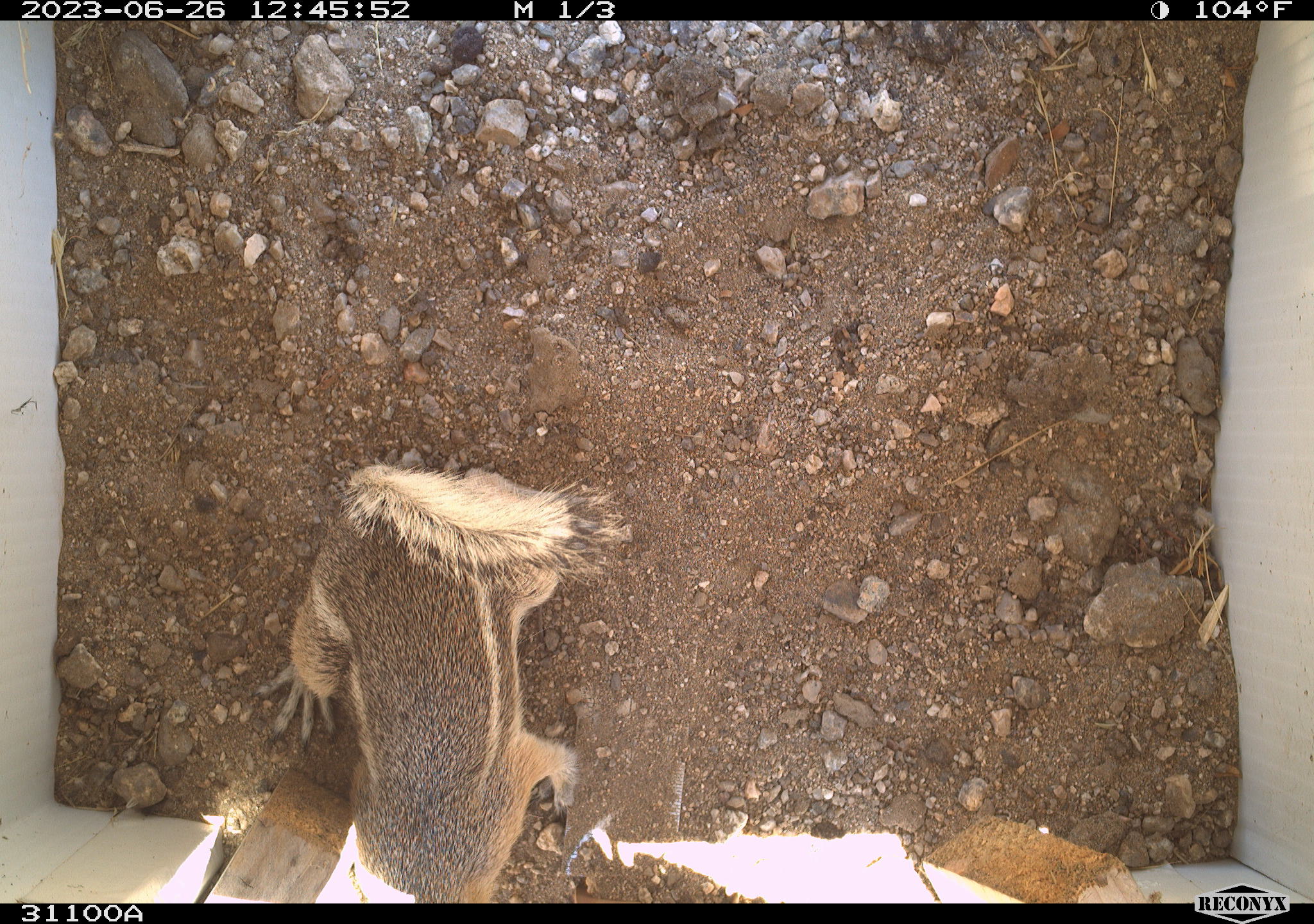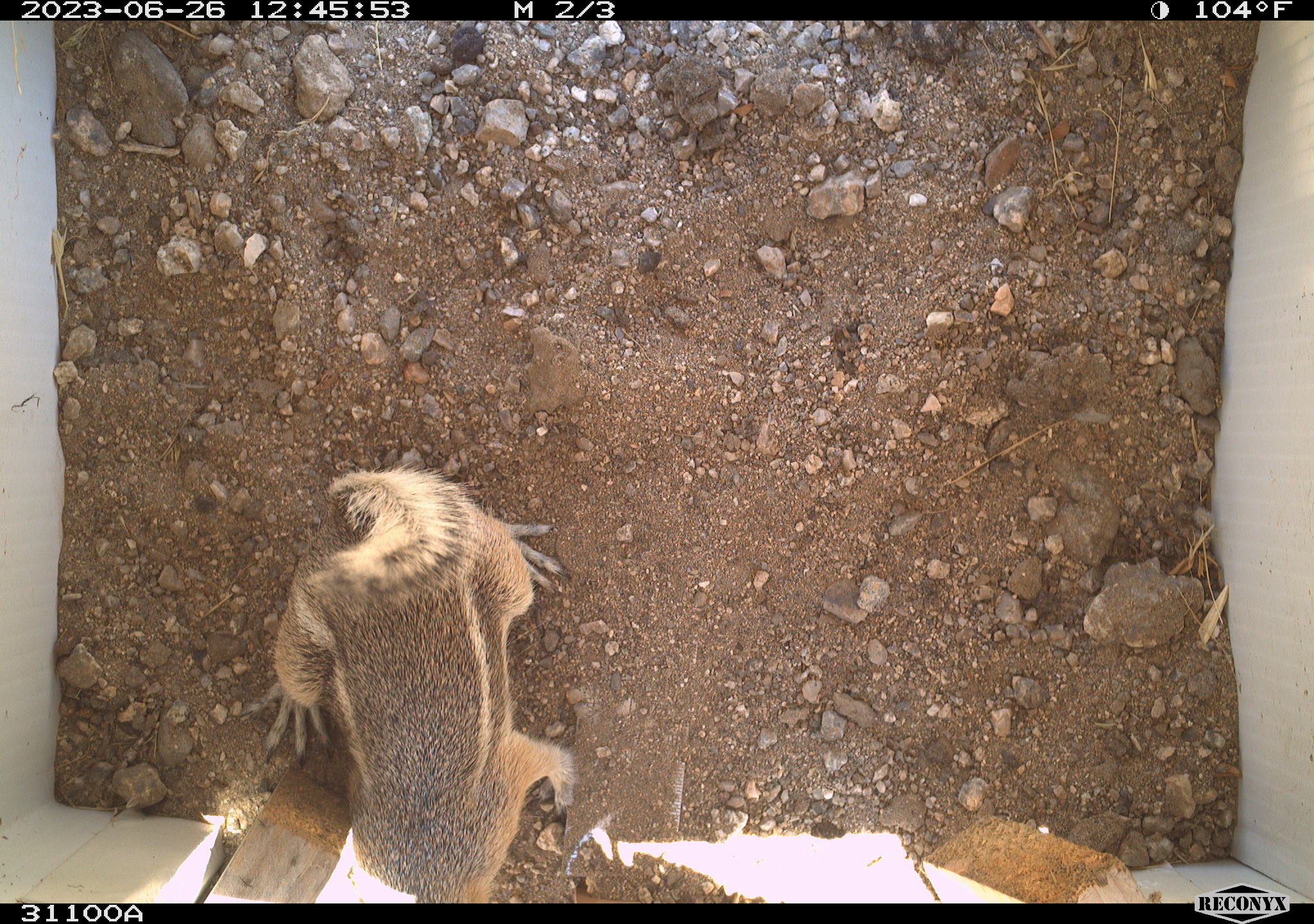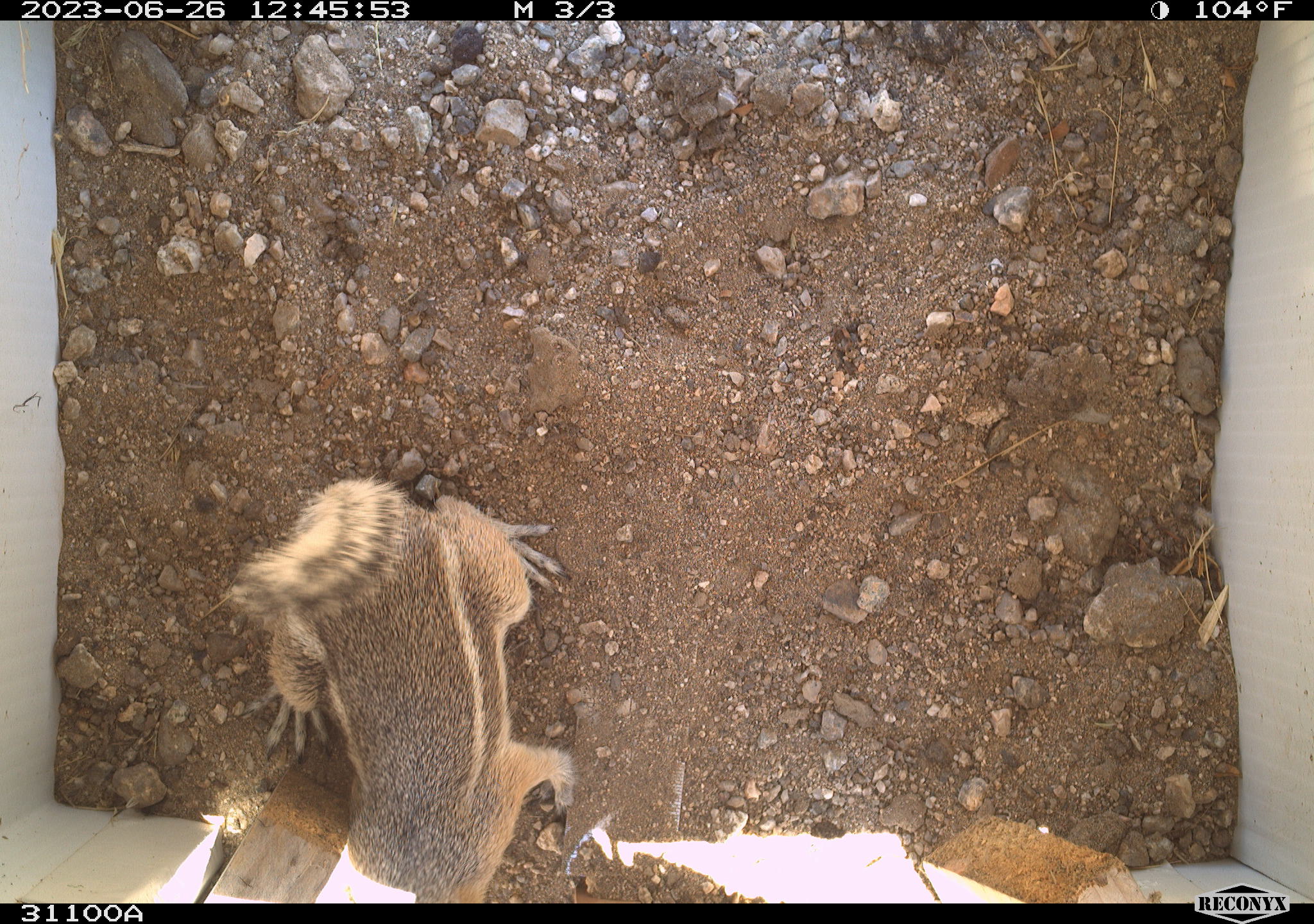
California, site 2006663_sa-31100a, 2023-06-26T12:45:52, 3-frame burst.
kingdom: Animalia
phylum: Chordata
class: Mammalia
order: Rodentia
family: Sciuridae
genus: Ammospermophilus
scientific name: Ammospermophilus leucurus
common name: white-tailed antelope squirrel